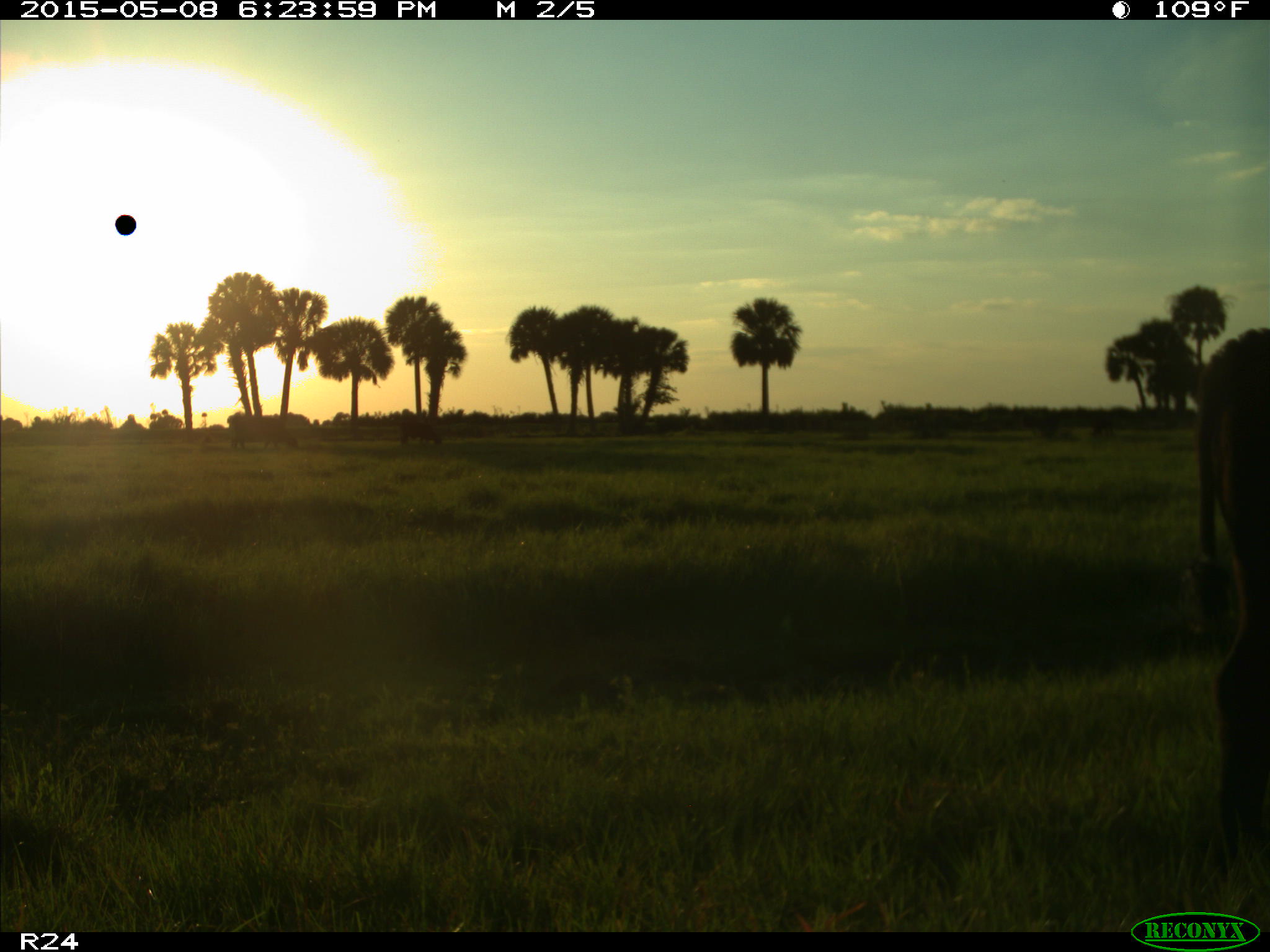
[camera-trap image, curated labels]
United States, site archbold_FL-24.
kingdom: Animalia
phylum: Chordata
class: Mammalia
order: Artiodactyla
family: Bovidae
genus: Bos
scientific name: Bos taurus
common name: domestic cow